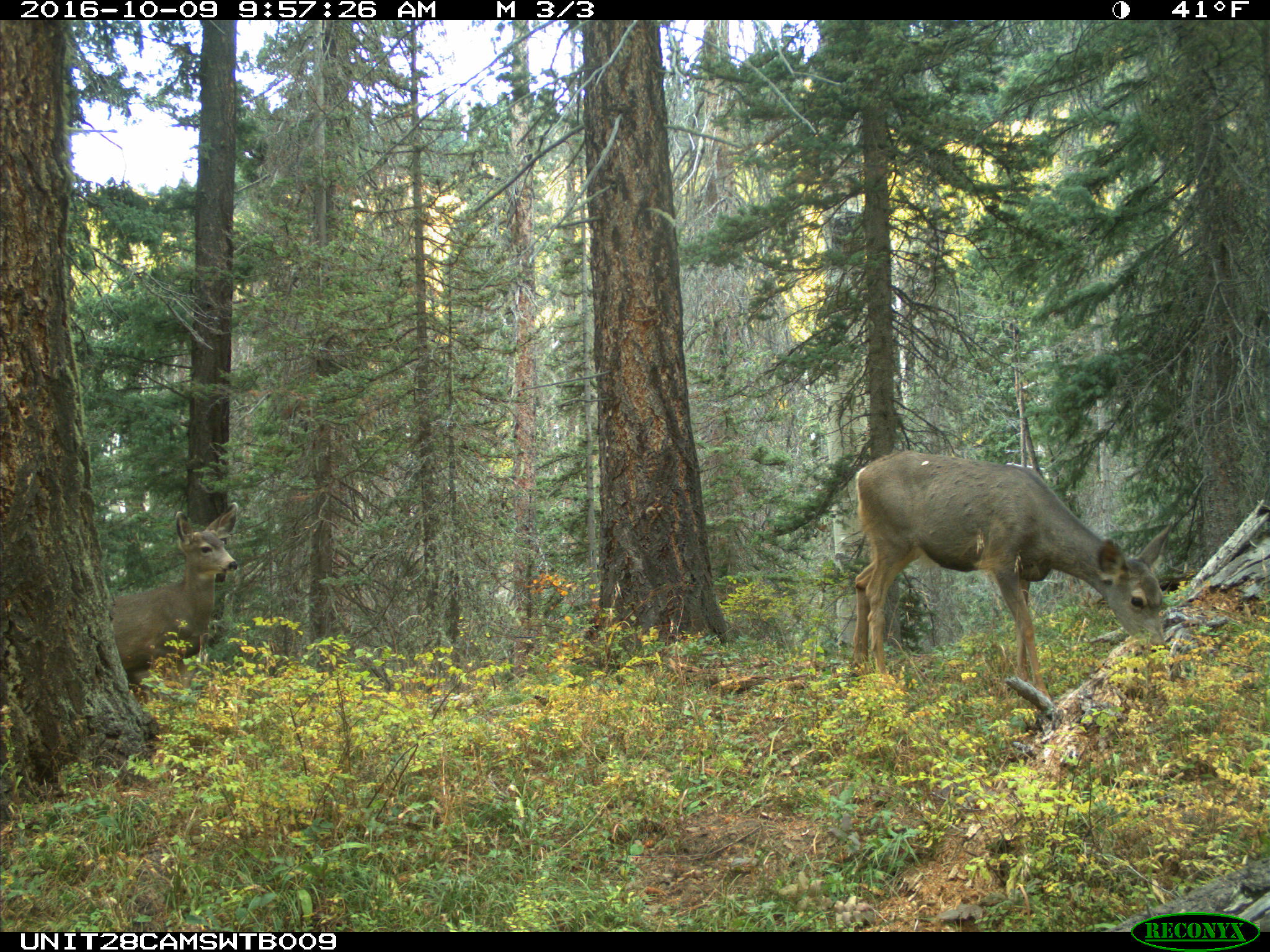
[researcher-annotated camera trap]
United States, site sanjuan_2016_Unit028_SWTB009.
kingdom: Animalia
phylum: Chordata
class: Mammalia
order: Artiodactyla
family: Cervidae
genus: Odocoileus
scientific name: Odocoileus hemionus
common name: mule deer